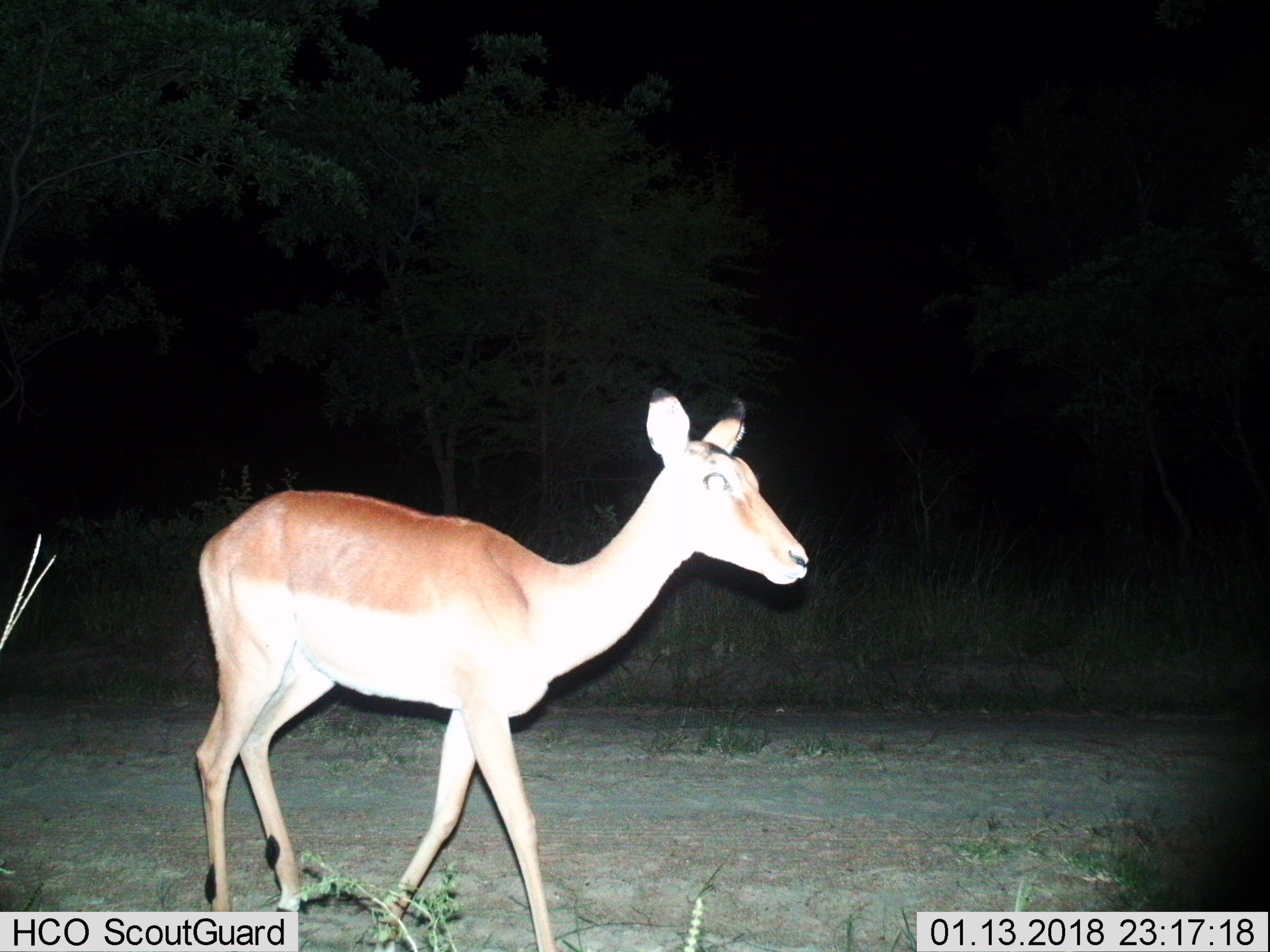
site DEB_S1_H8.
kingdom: Animalia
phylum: Chordata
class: Mammalia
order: Artiodactyla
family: Bovidae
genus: Aepyceros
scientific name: Aepyceros melampus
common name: impala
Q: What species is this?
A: Impala (Aepyceros melampus).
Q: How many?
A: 1.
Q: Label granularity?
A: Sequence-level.